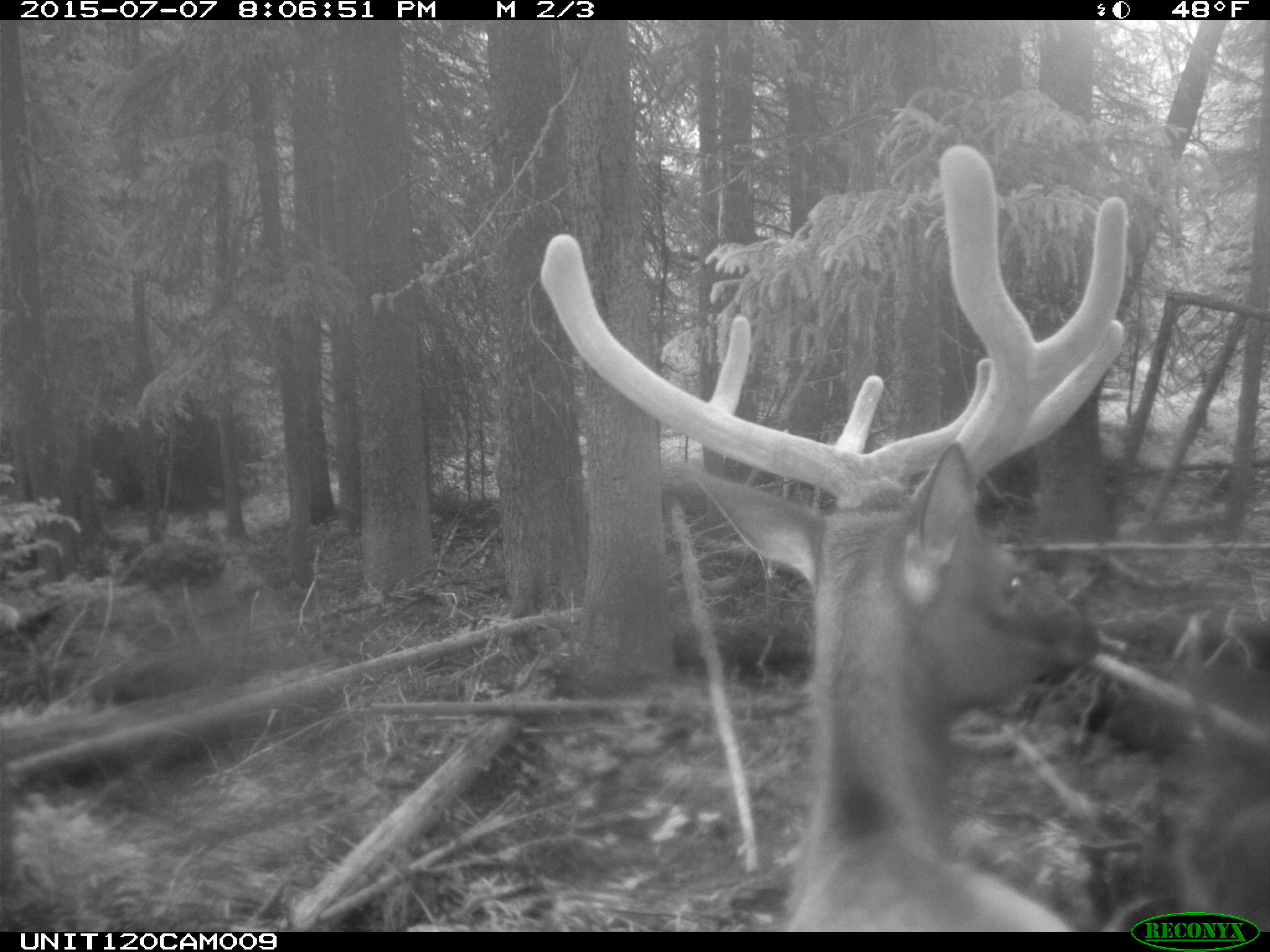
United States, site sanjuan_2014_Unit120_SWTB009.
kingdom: Animalia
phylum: Chordata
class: Mammalia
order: Artiodactyla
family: Cervidae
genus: Cervus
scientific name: Cervus elaphus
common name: red deer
Cervus elaphus (red deer).